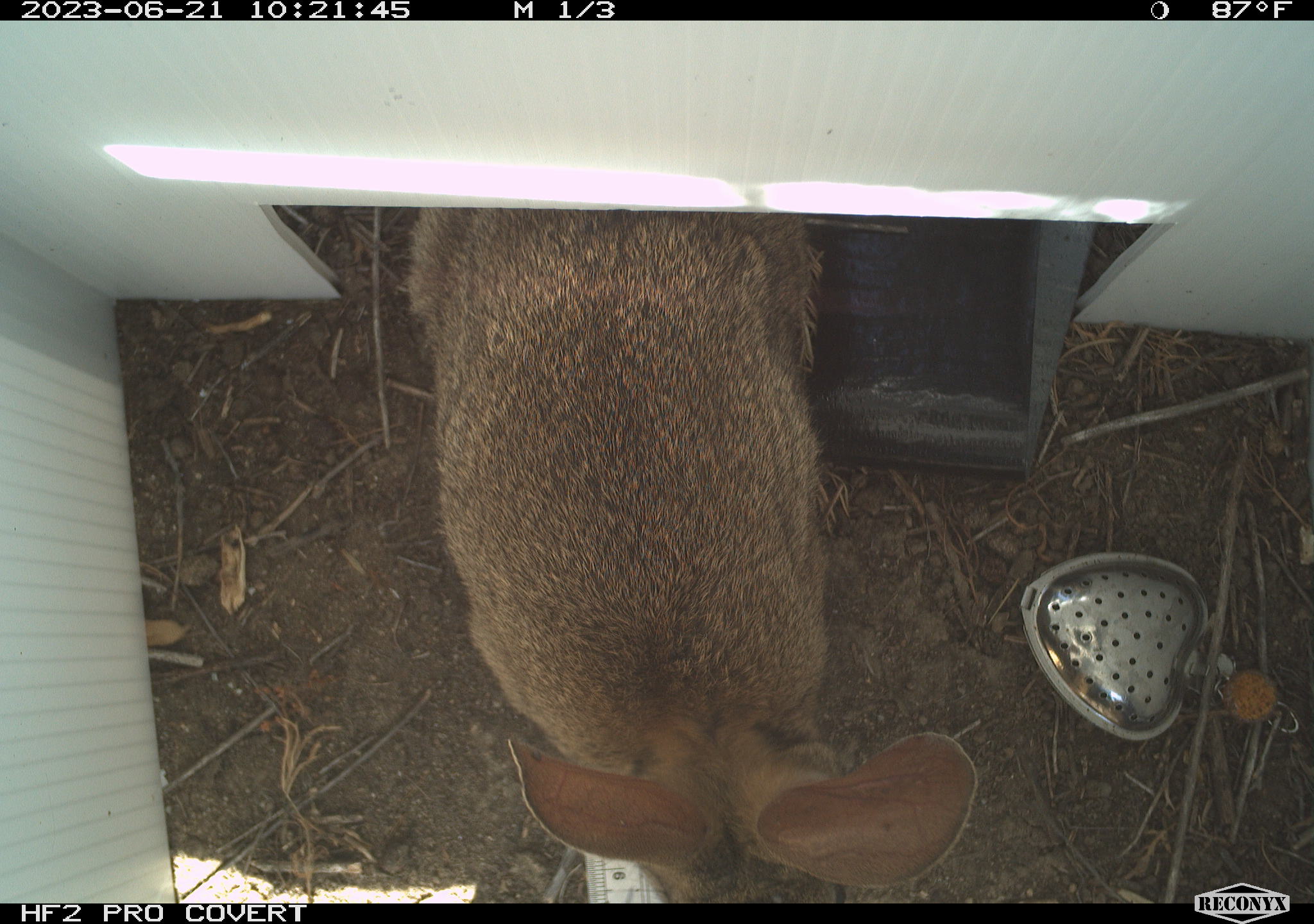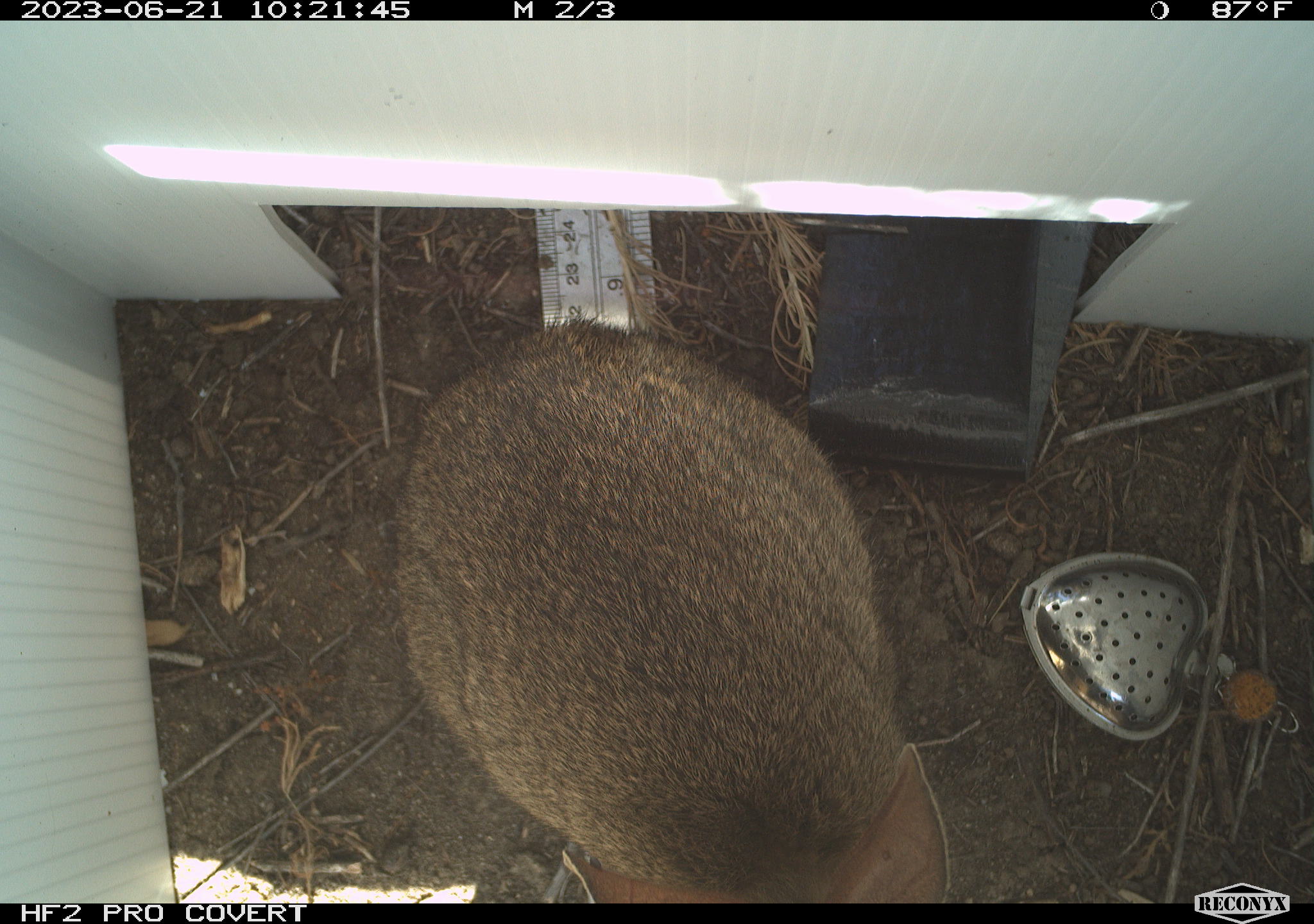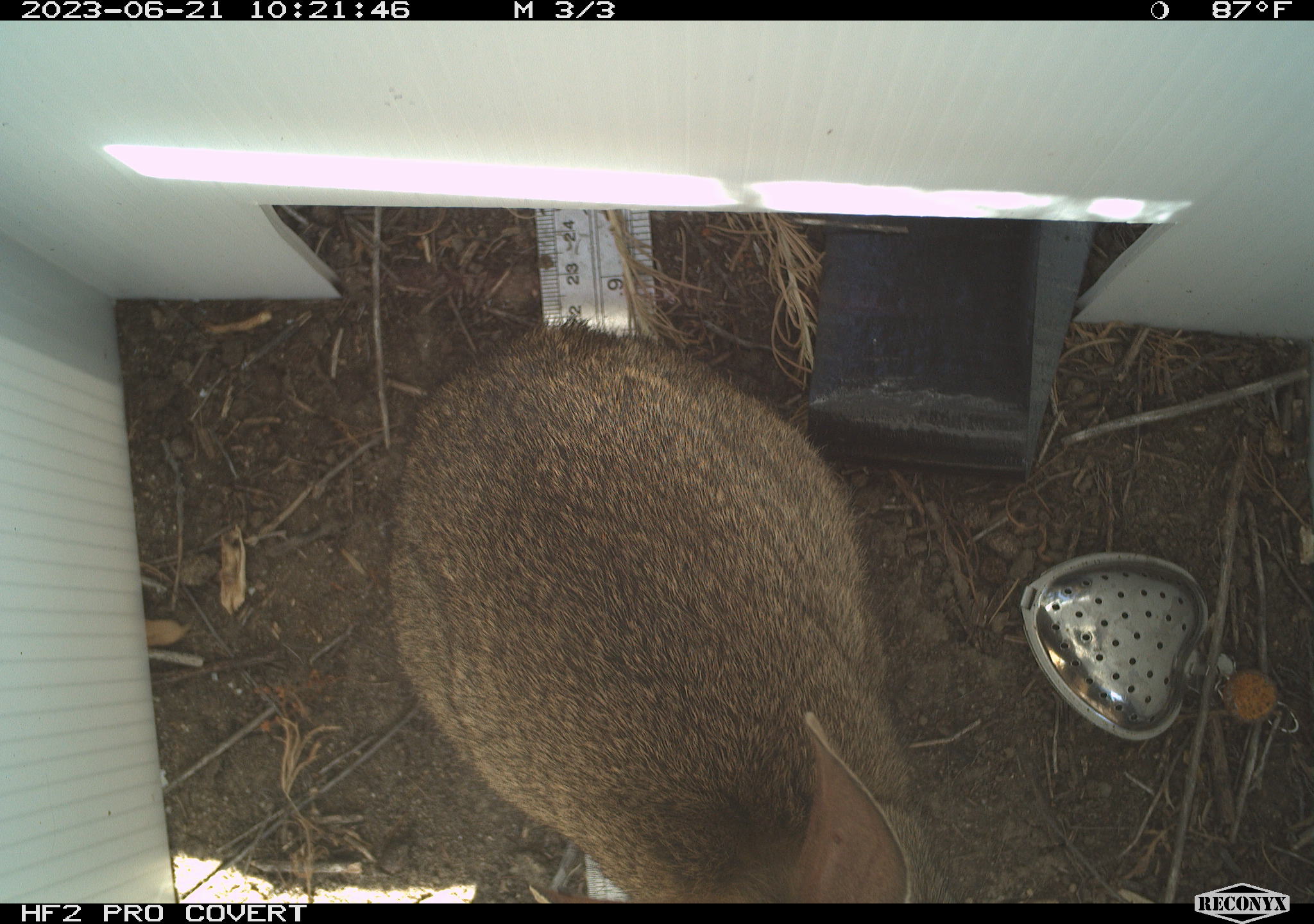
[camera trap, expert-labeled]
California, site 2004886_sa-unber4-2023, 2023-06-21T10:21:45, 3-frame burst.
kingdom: Animalia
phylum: Chordata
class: Mammalia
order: Lagomorpha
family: Leporidae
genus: Sylvilagus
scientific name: Sylvilagus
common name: cottontail rabbits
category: sylvilagus species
Sylvilagus species (cottontail rabbits) (Sylvilagus).